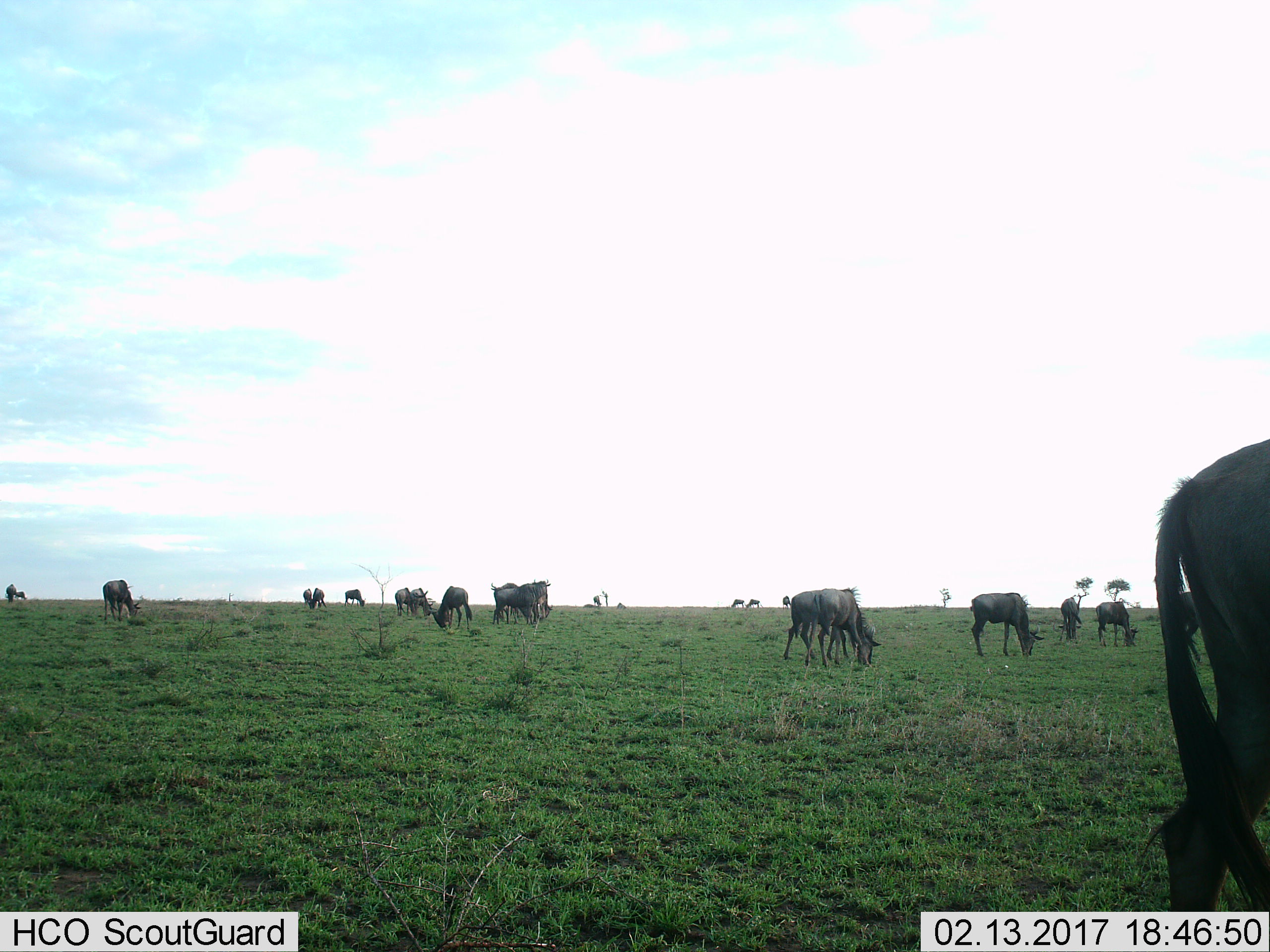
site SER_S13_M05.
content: unidentified animal